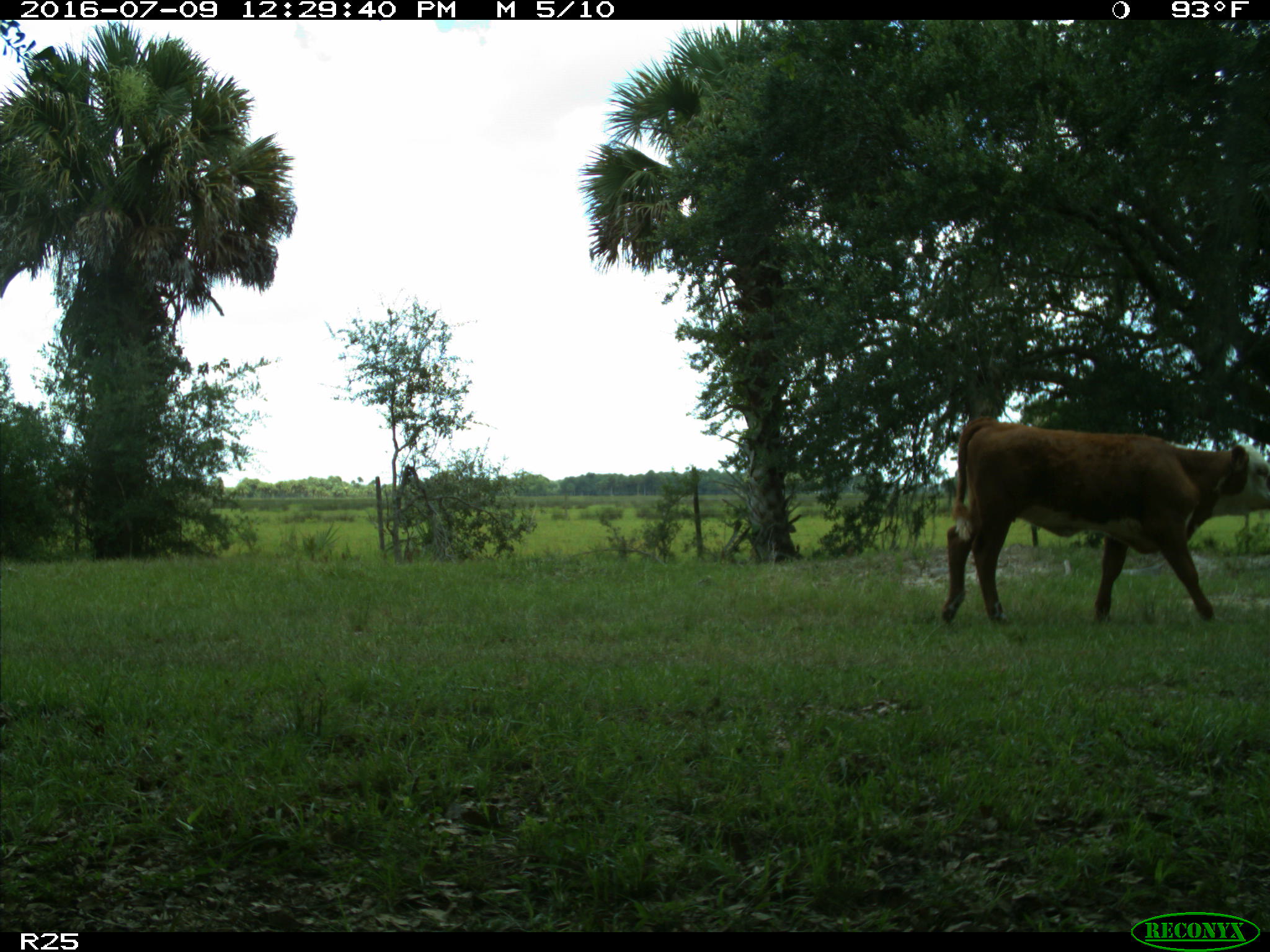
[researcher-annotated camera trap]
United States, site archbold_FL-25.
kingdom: Animalia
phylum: Chordata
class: Mammalia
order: Artiodactyla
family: Bovidae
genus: Bos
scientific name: Bos taurus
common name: domestic cow